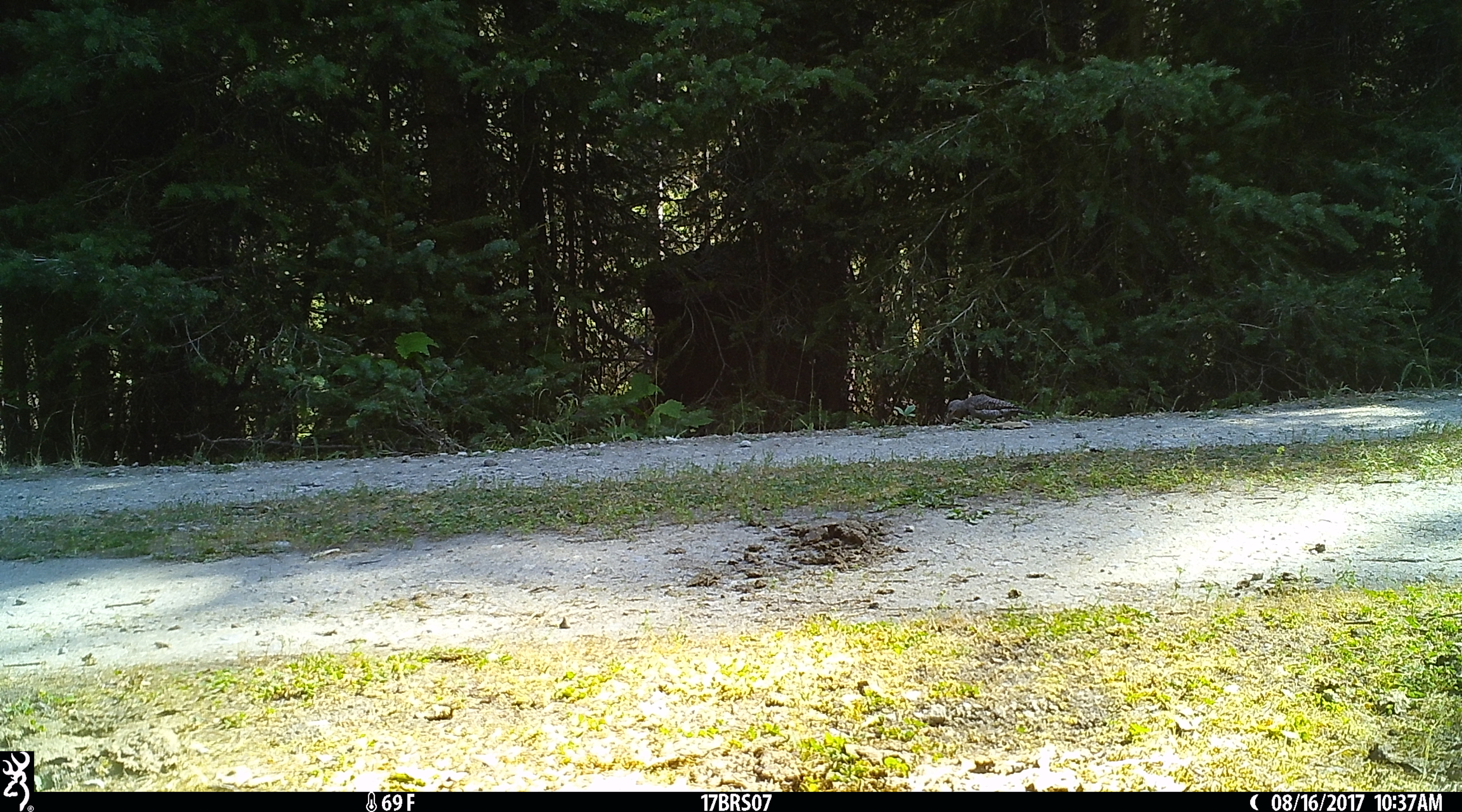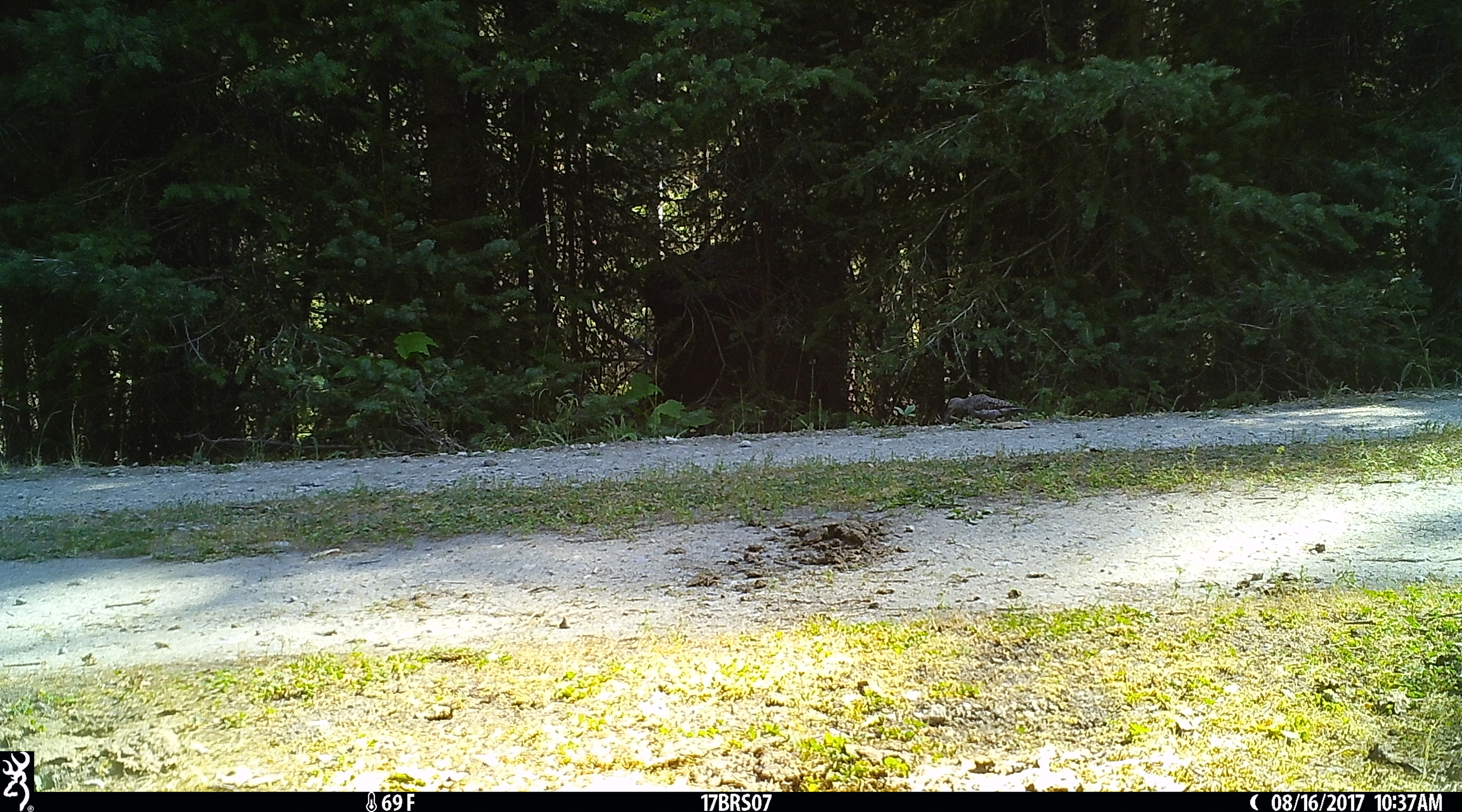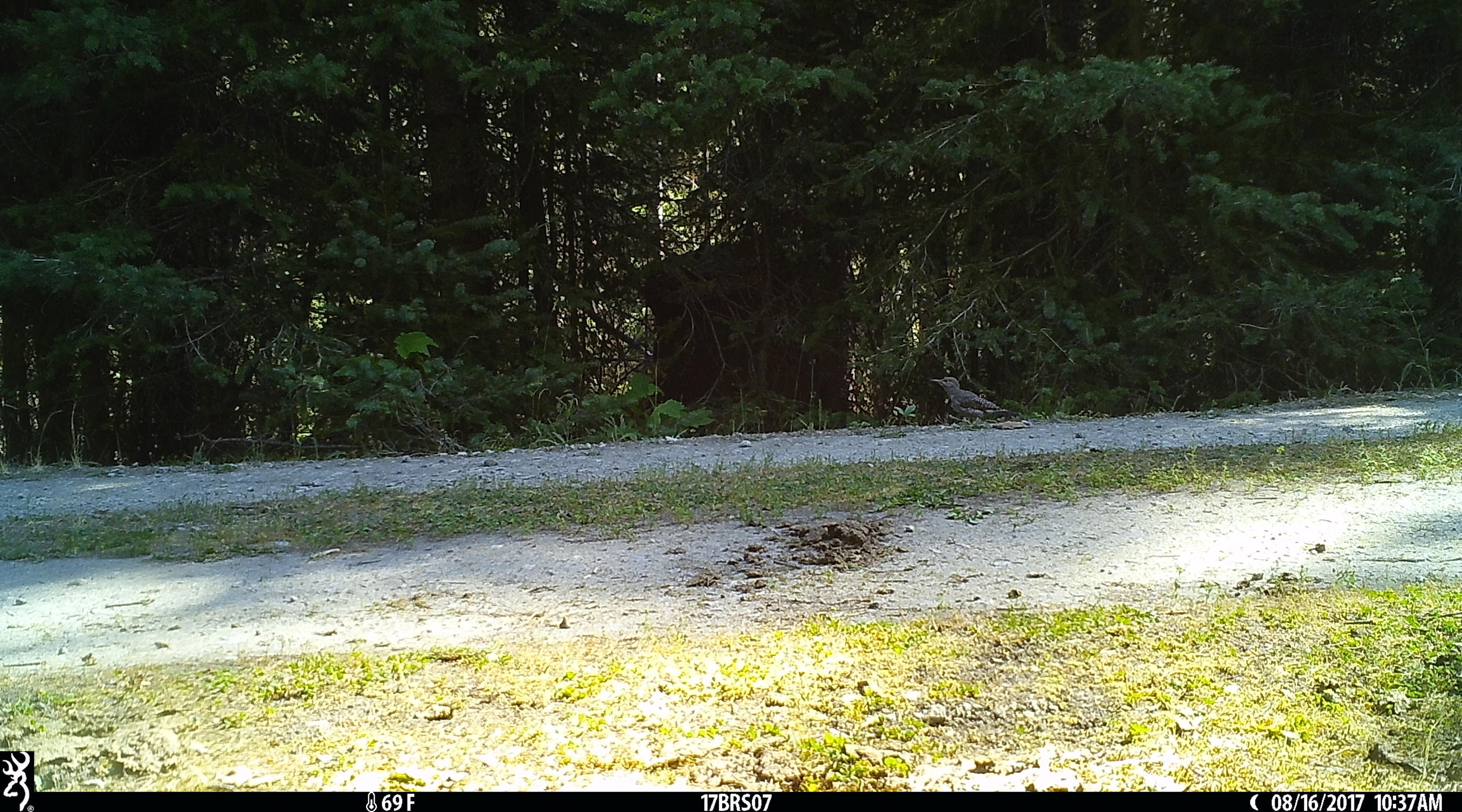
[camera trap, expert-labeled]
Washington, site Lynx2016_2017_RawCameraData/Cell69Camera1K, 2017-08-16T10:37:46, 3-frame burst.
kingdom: Animalia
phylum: Chordata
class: Aves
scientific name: Aves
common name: birds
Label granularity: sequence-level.